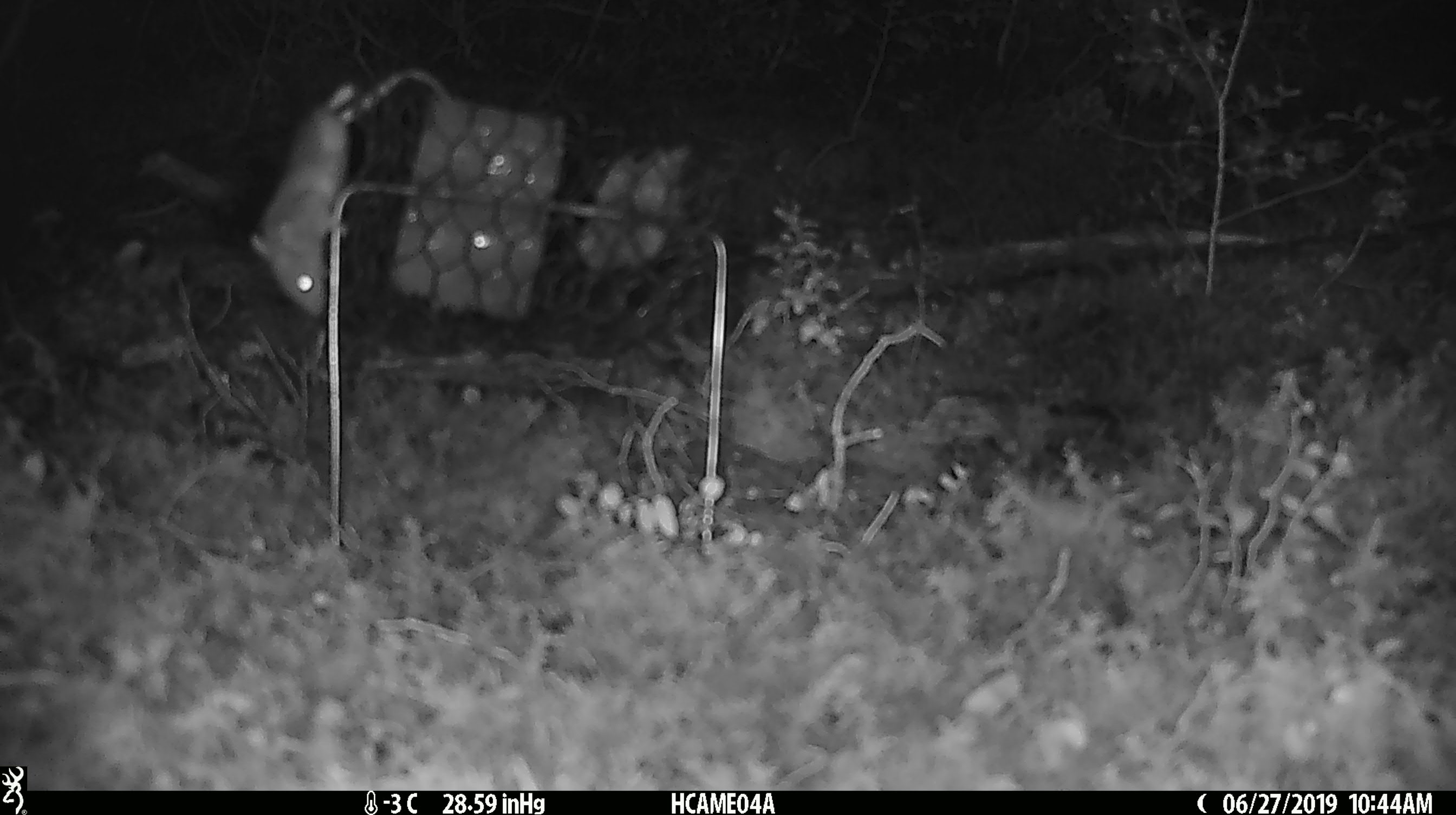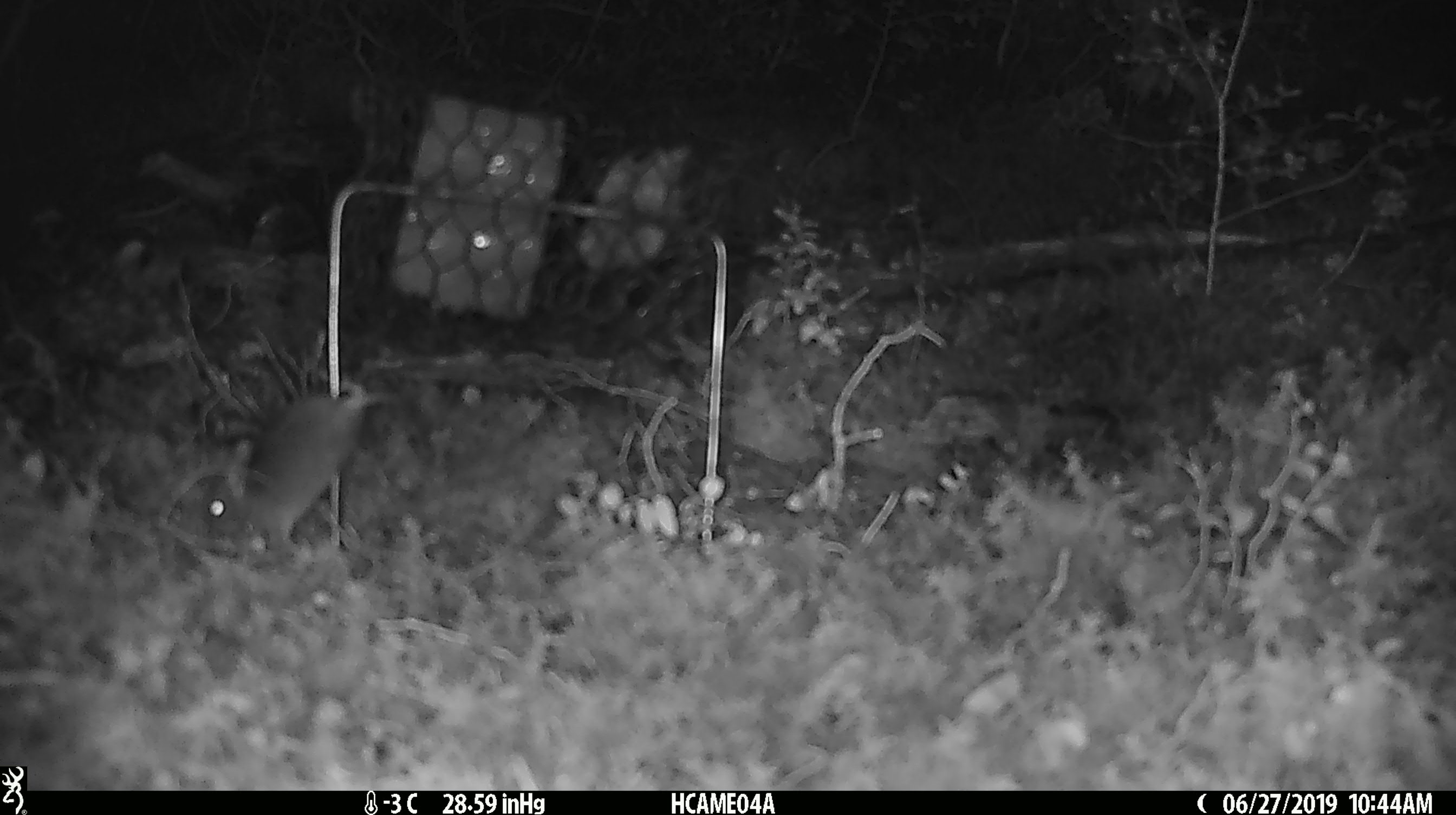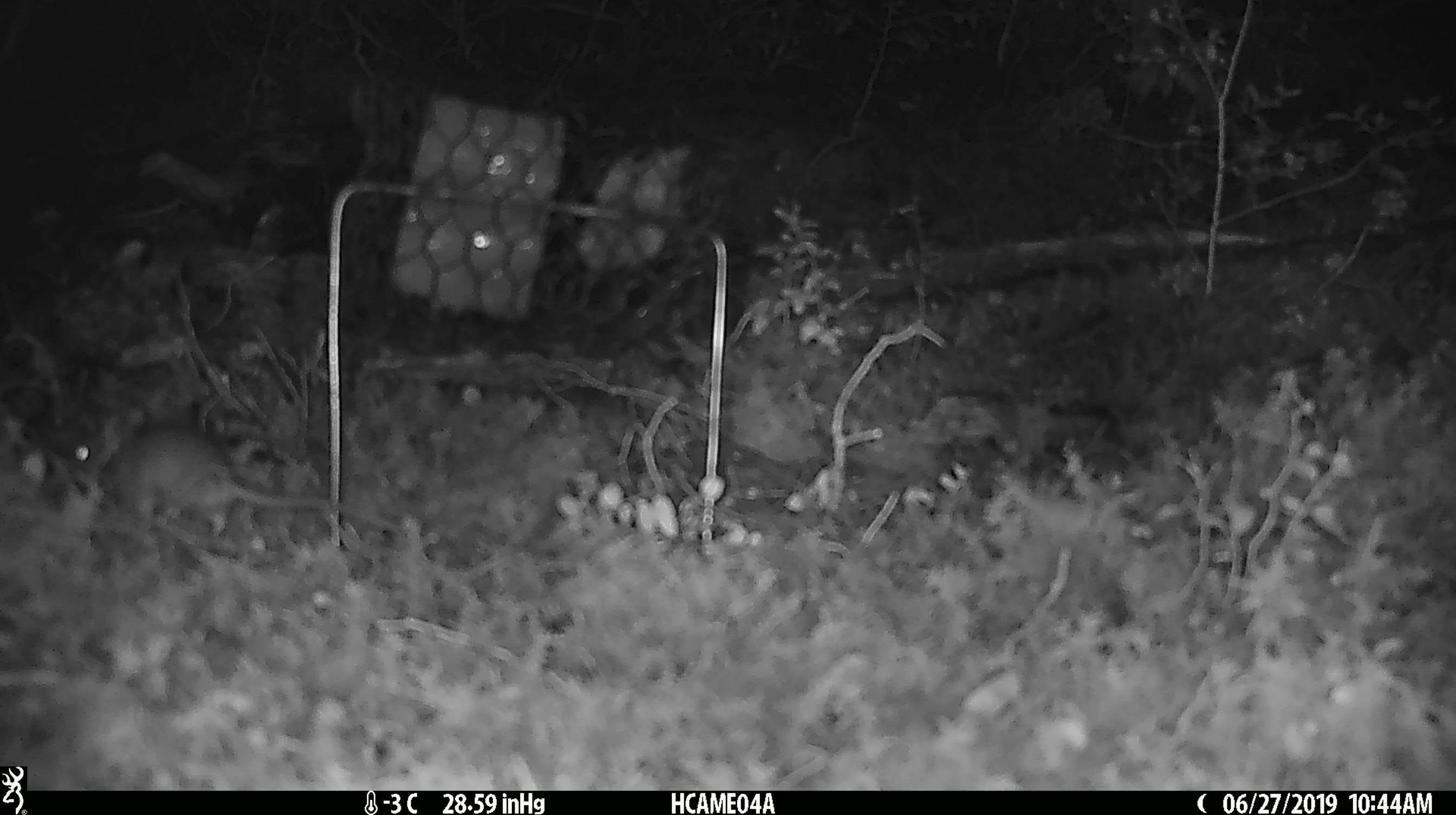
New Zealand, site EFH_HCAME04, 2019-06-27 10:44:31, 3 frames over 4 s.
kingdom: Animalia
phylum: Chordata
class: Mammalia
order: Rodentia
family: Muridae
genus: Mus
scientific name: Mus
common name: mouse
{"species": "mouse (Mus)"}